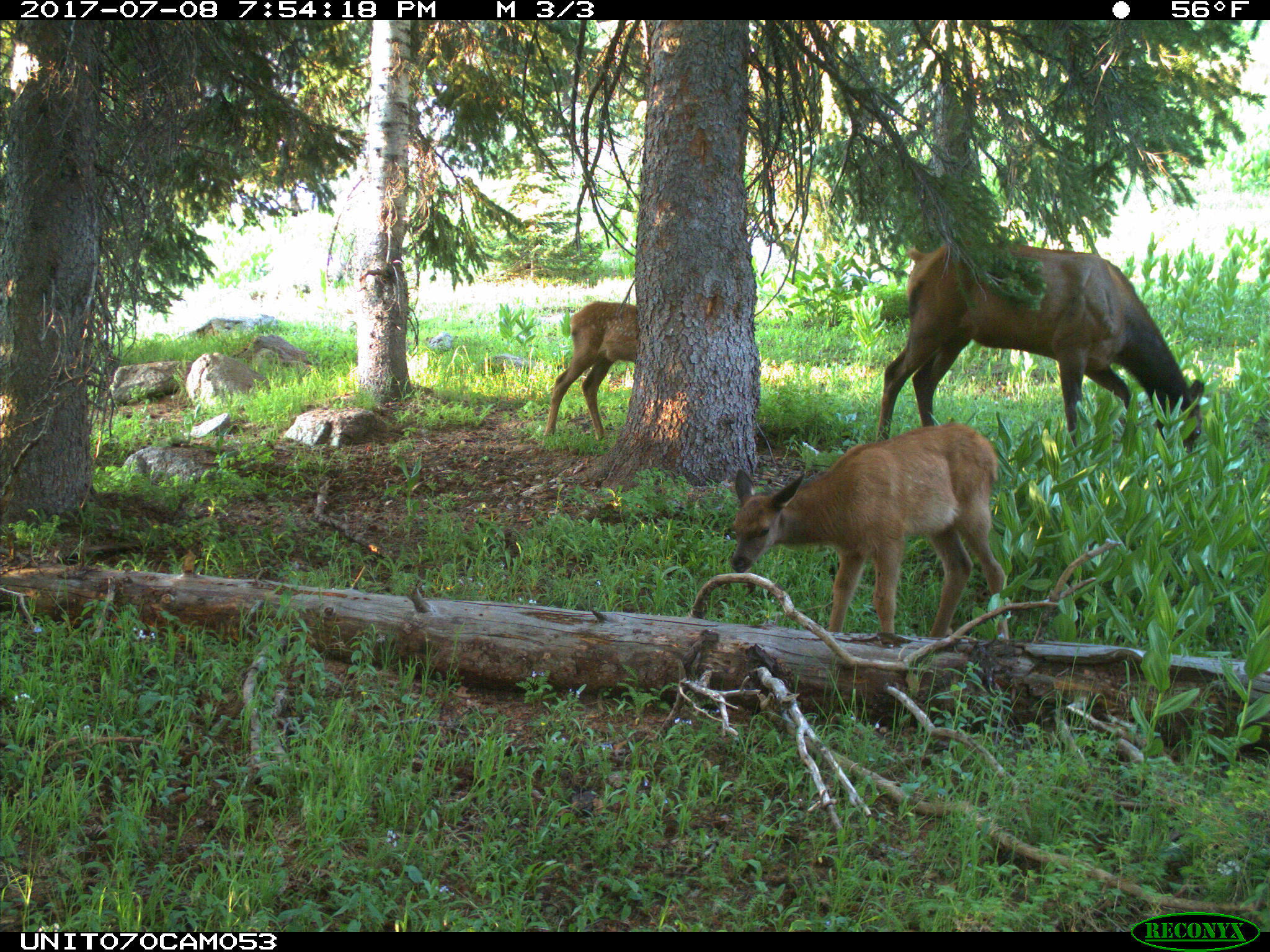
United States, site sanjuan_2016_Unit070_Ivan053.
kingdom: Animalia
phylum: Chordata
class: Mammalia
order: Artiodactyla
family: Cervidae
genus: Cervus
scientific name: Cervus elaphus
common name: red deer